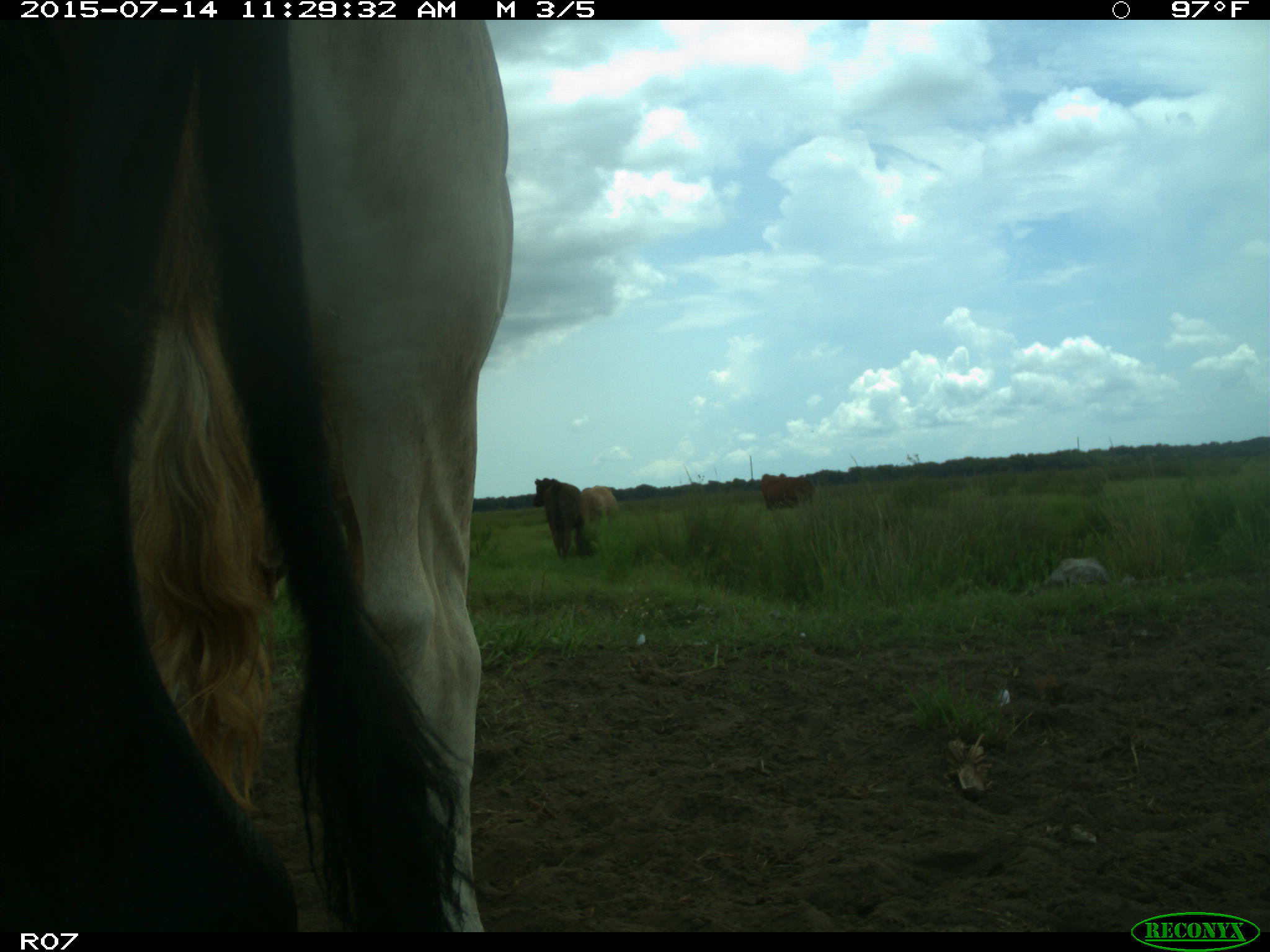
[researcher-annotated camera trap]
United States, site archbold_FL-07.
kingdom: Animalia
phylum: Chordata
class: Mammalia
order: Artiodactyla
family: Bovidae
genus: Bos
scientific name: Bos taurus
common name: domestic cow